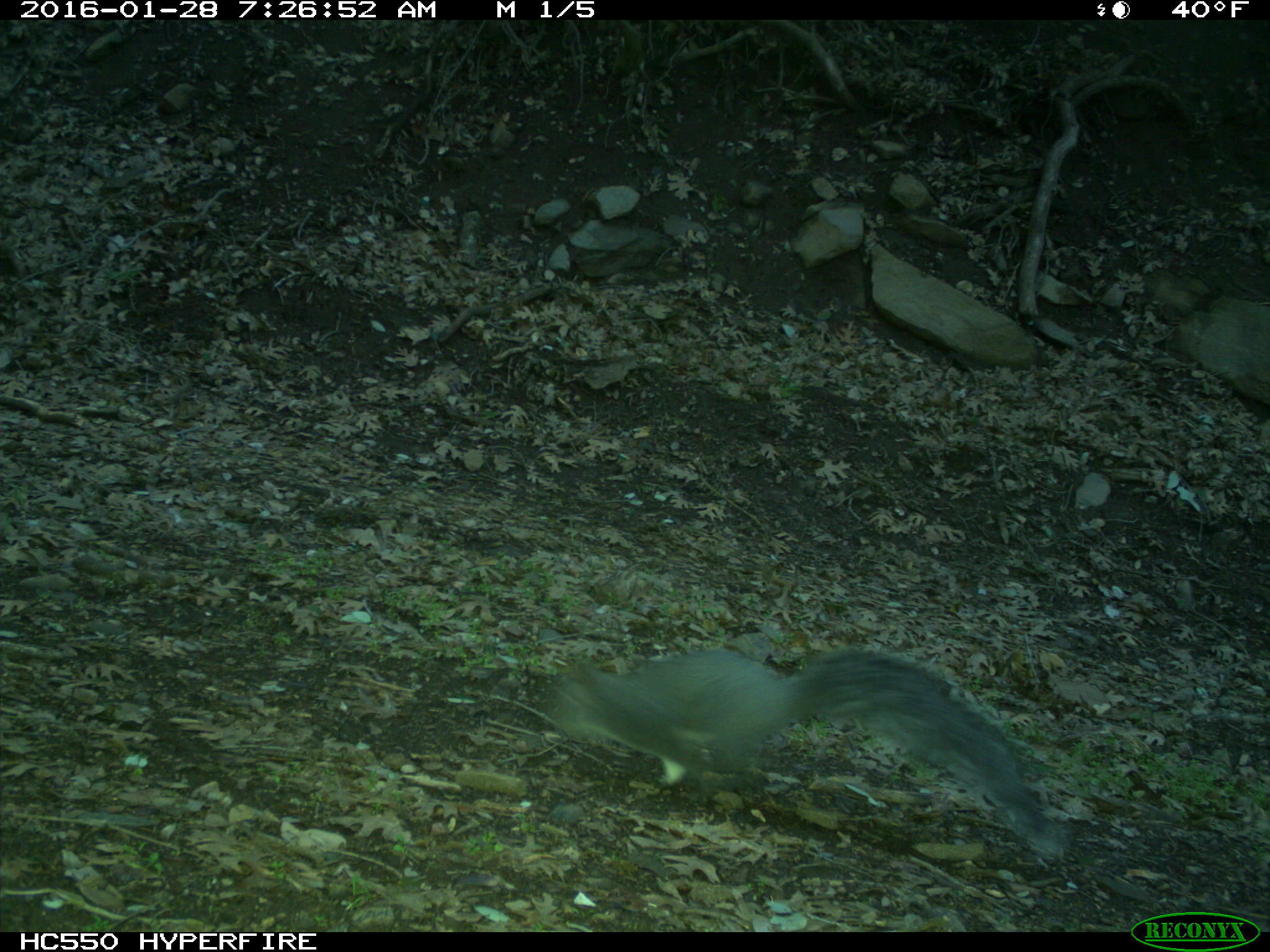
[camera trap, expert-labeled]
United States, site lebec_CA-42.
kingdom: Animalia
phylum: Chordata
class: Mammalia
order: Rodentia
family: Sciuridae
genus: Sciurus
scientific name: Sciurus carolinensis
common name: eastern gray squirrel